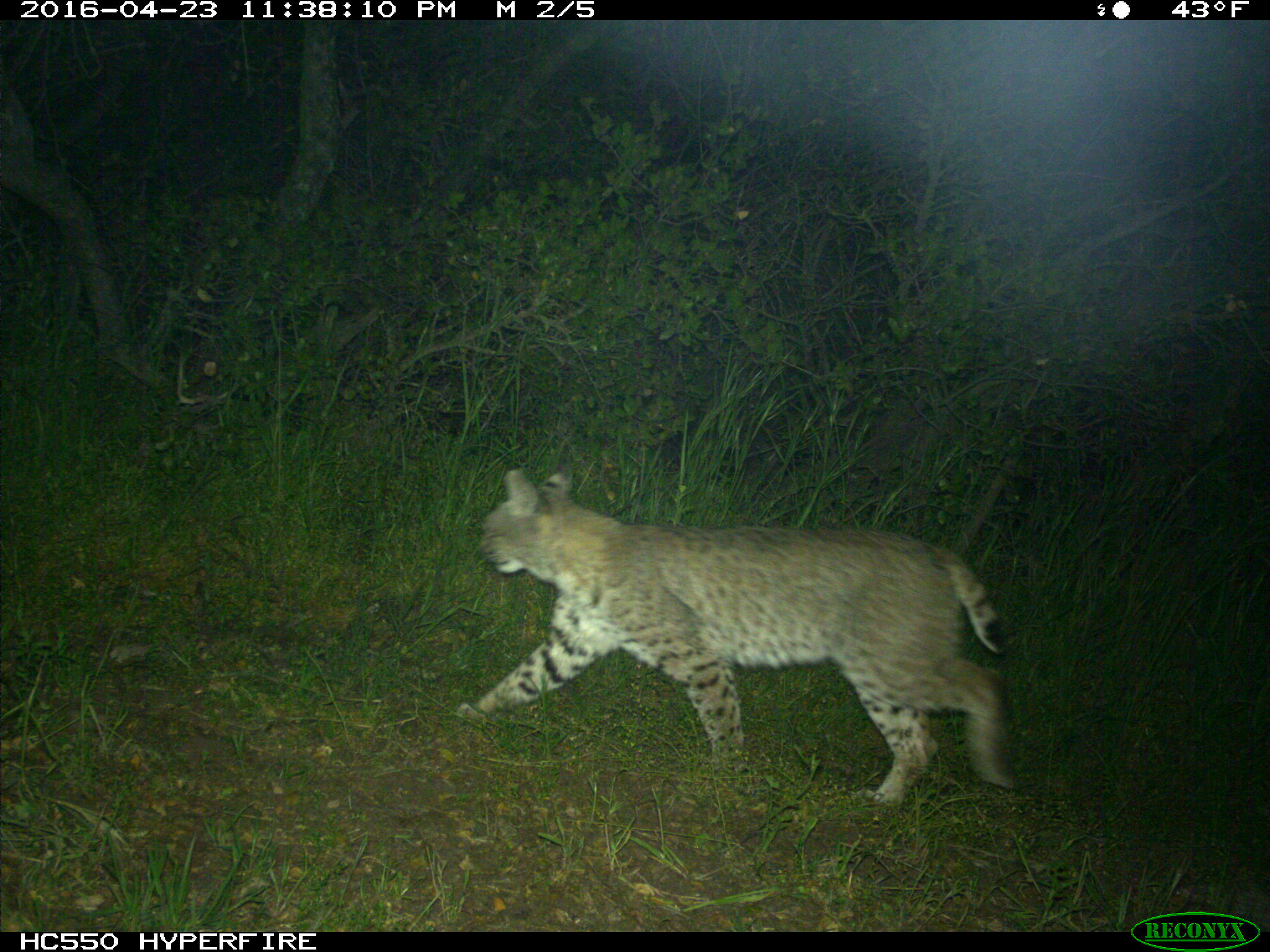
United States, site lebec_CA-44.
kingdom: Animalia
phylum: Chordata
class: Mammalia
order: Carnivora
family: Felidae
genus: Lynx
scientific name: Lynx rufus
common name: bobcat